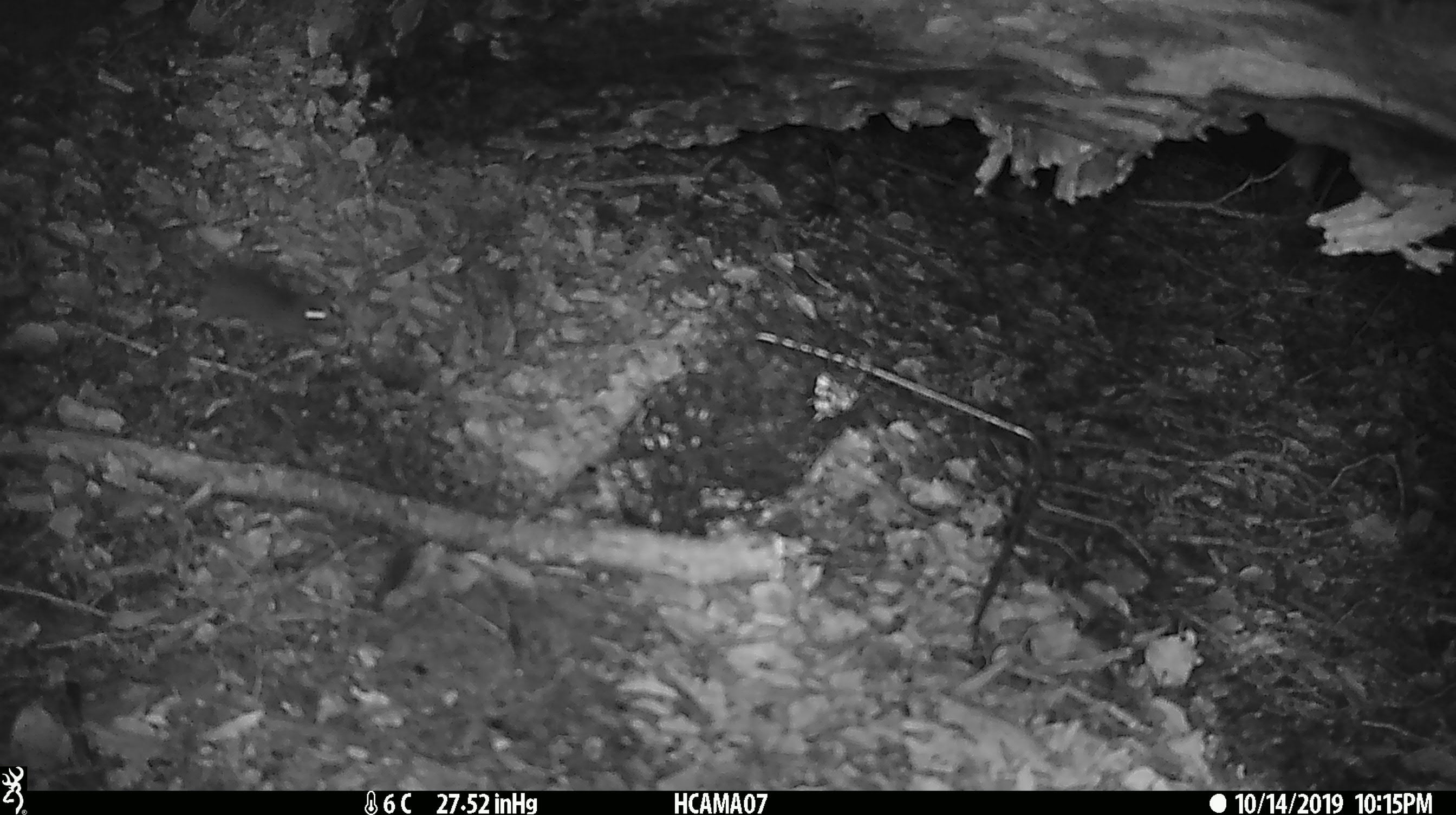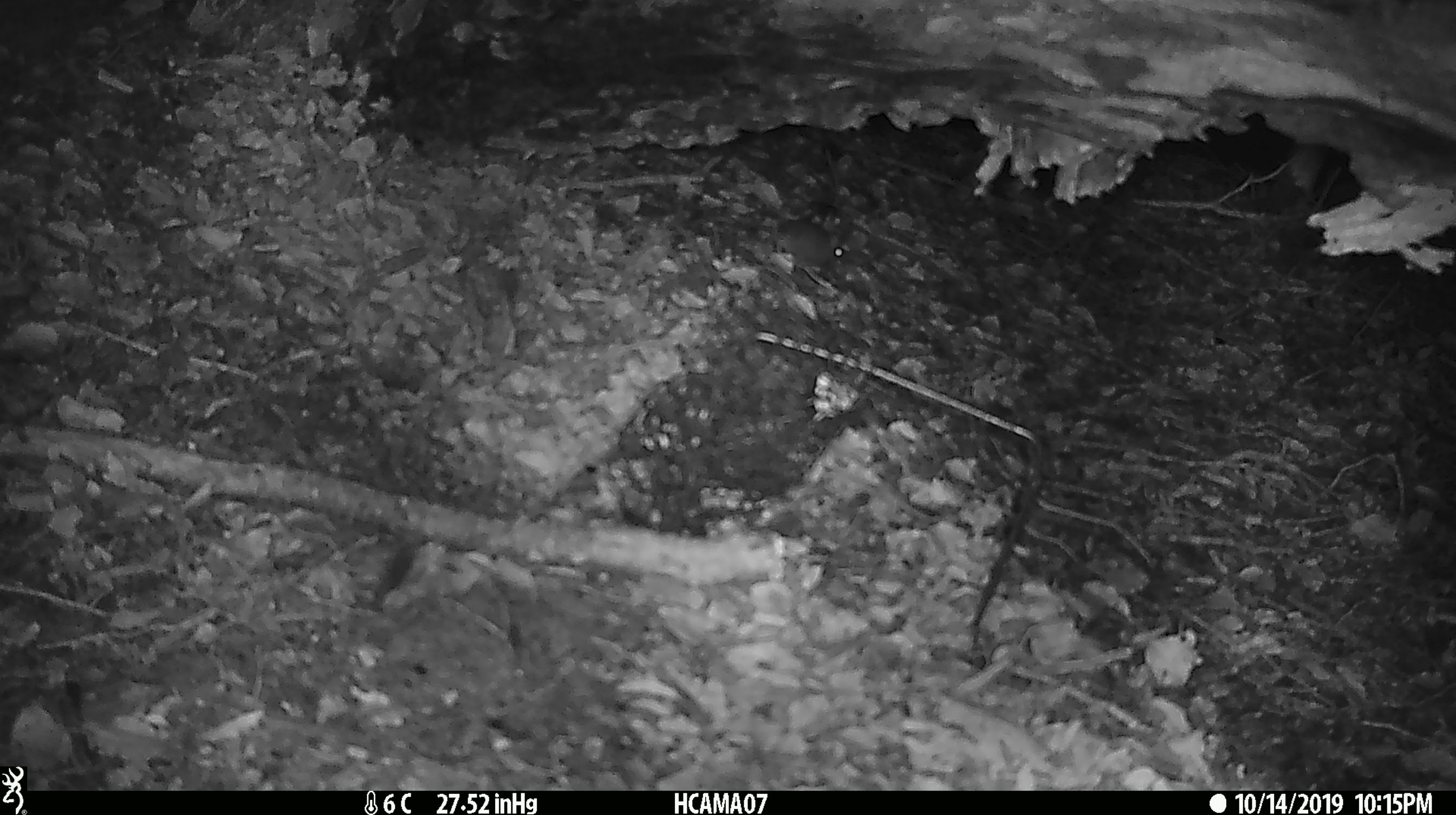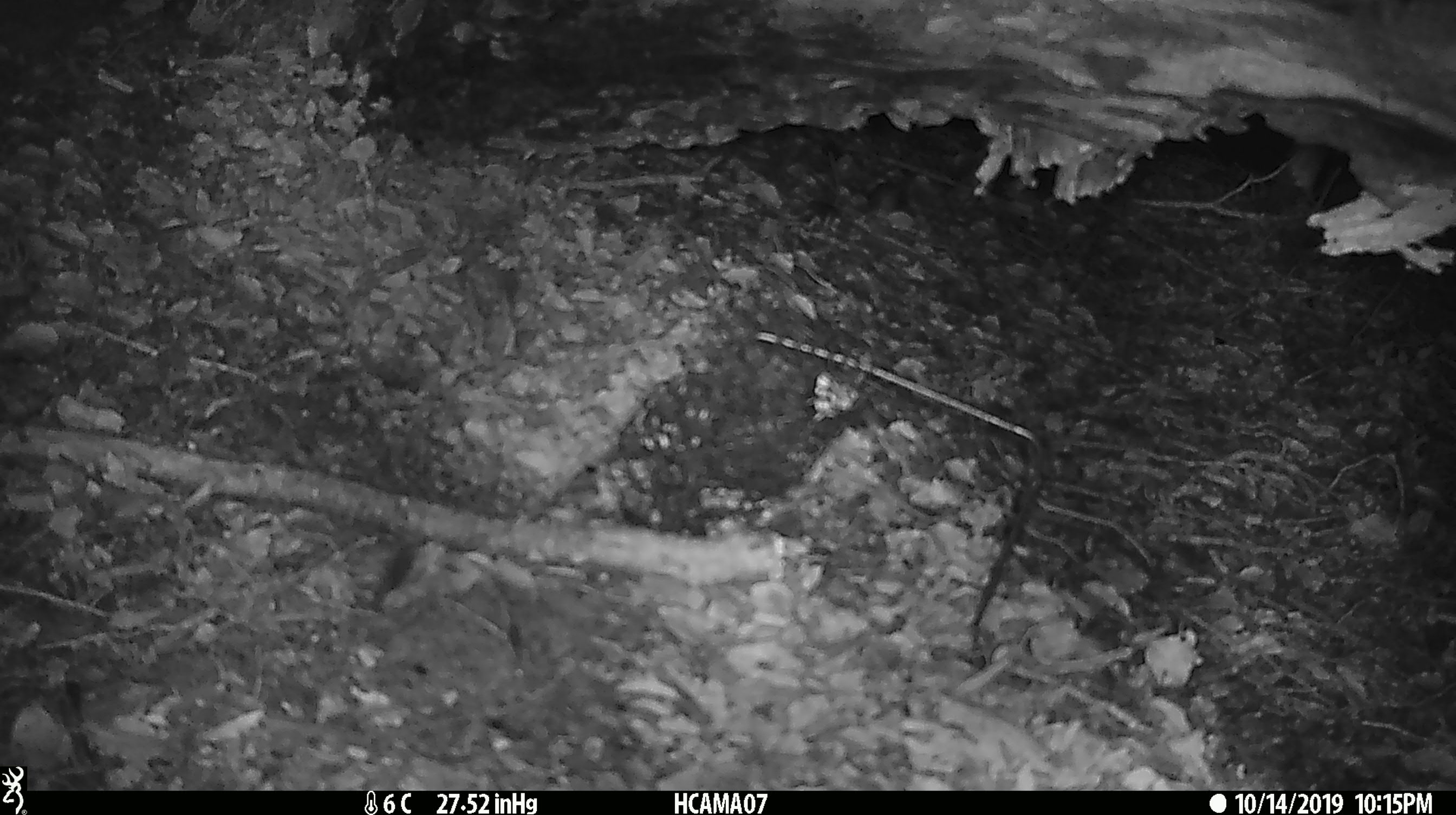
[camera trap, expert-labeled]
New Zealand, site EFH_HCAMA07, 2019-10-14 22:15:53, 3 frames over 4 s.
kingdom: Animalia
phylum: Chordata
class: Mammalia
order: Rodentia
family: Muridae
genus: Mus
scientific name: Mus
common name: mouse